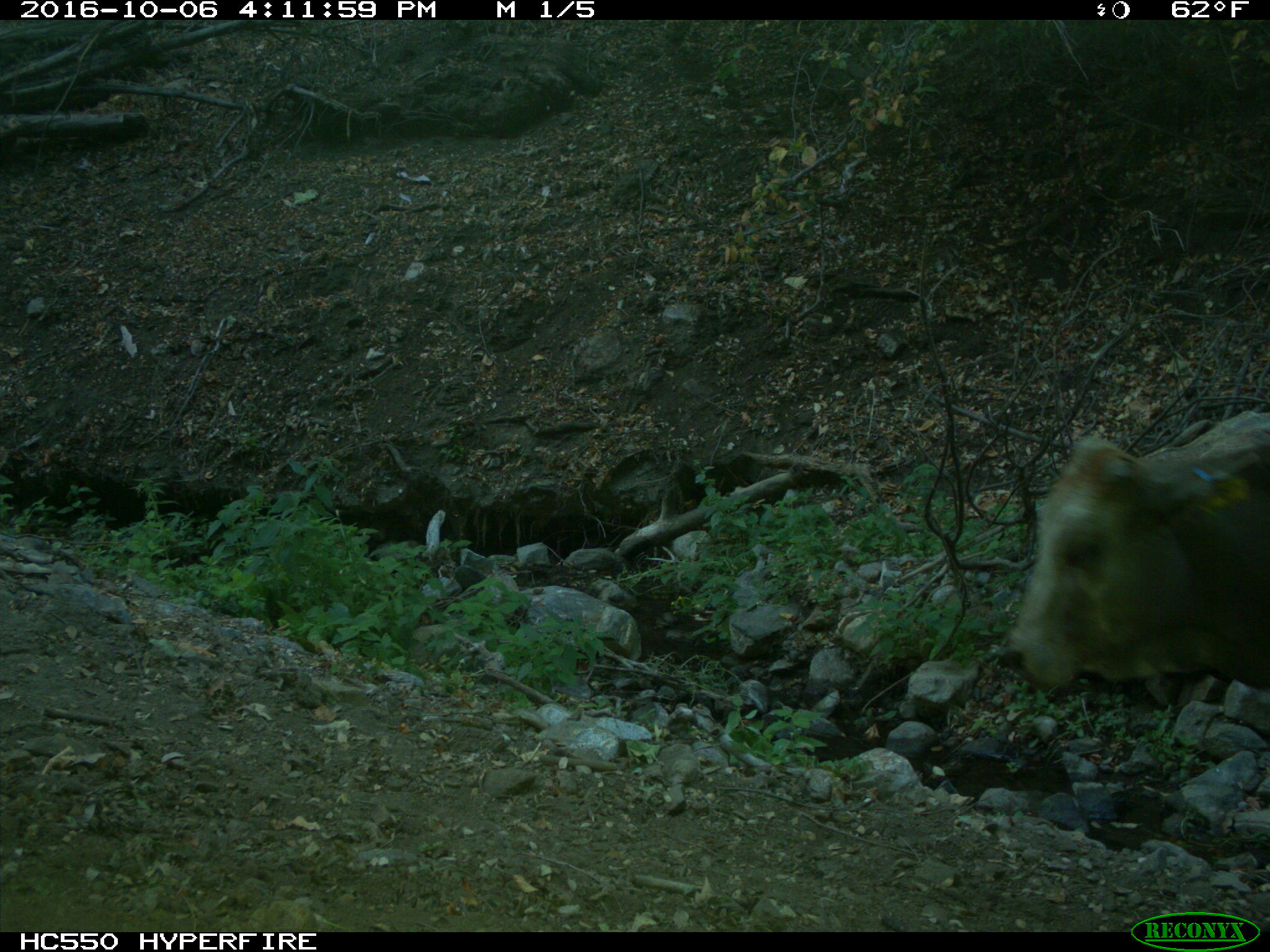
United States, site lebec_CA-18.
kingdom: Animalia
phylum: Chordata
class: Mammalia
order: Artiodactyla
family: Bovidae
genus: Bos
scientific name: Bos taurus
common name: domestic cow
Bos taurus (domestic cow).